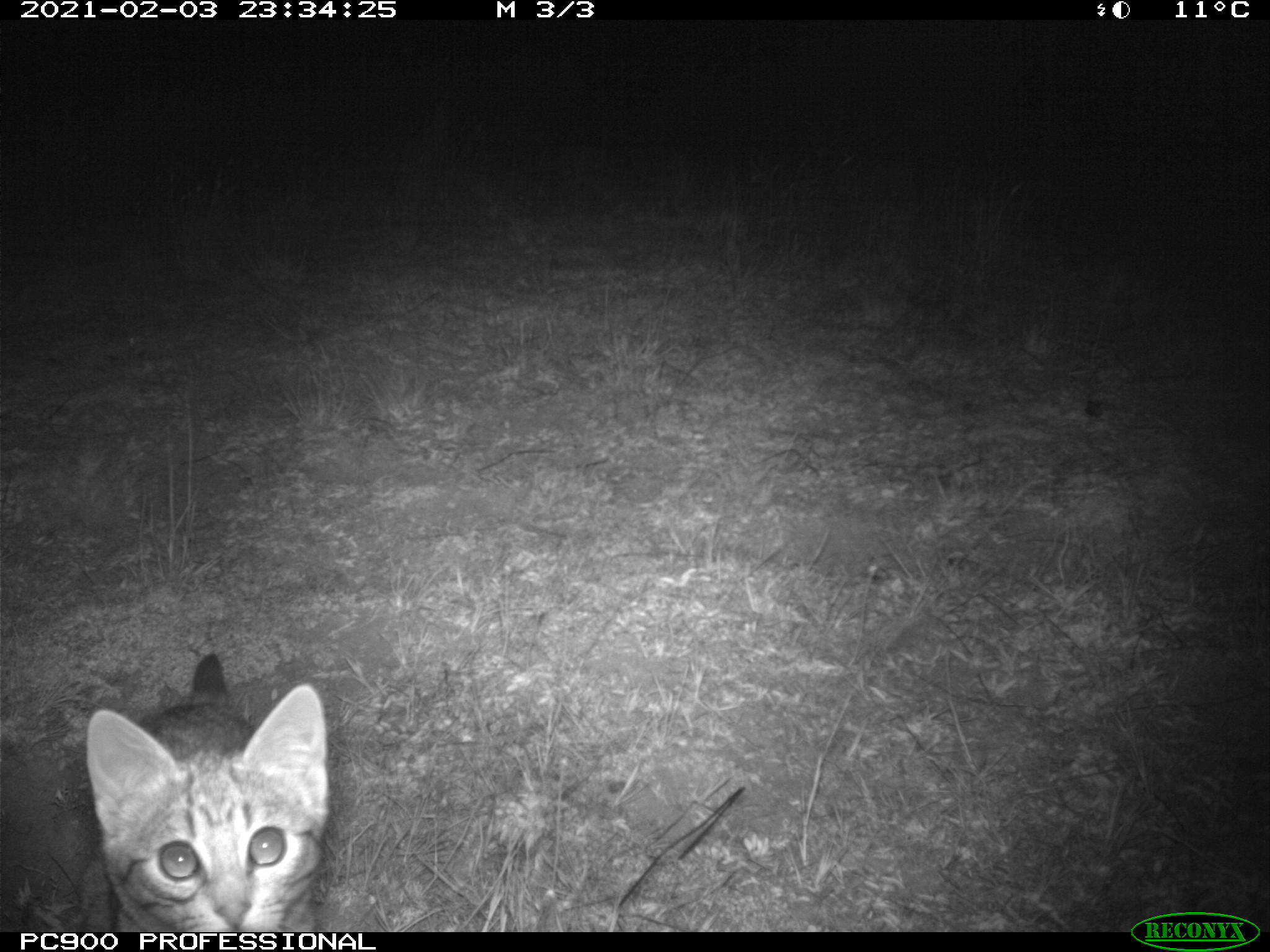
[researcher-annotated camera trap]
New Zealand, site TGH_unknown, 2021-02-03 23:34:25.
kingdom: Animalia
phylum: Chordata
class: Mammalia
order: Carnivora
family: Felidae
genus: Felis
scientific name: Felis catus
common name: domestic cat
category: cat